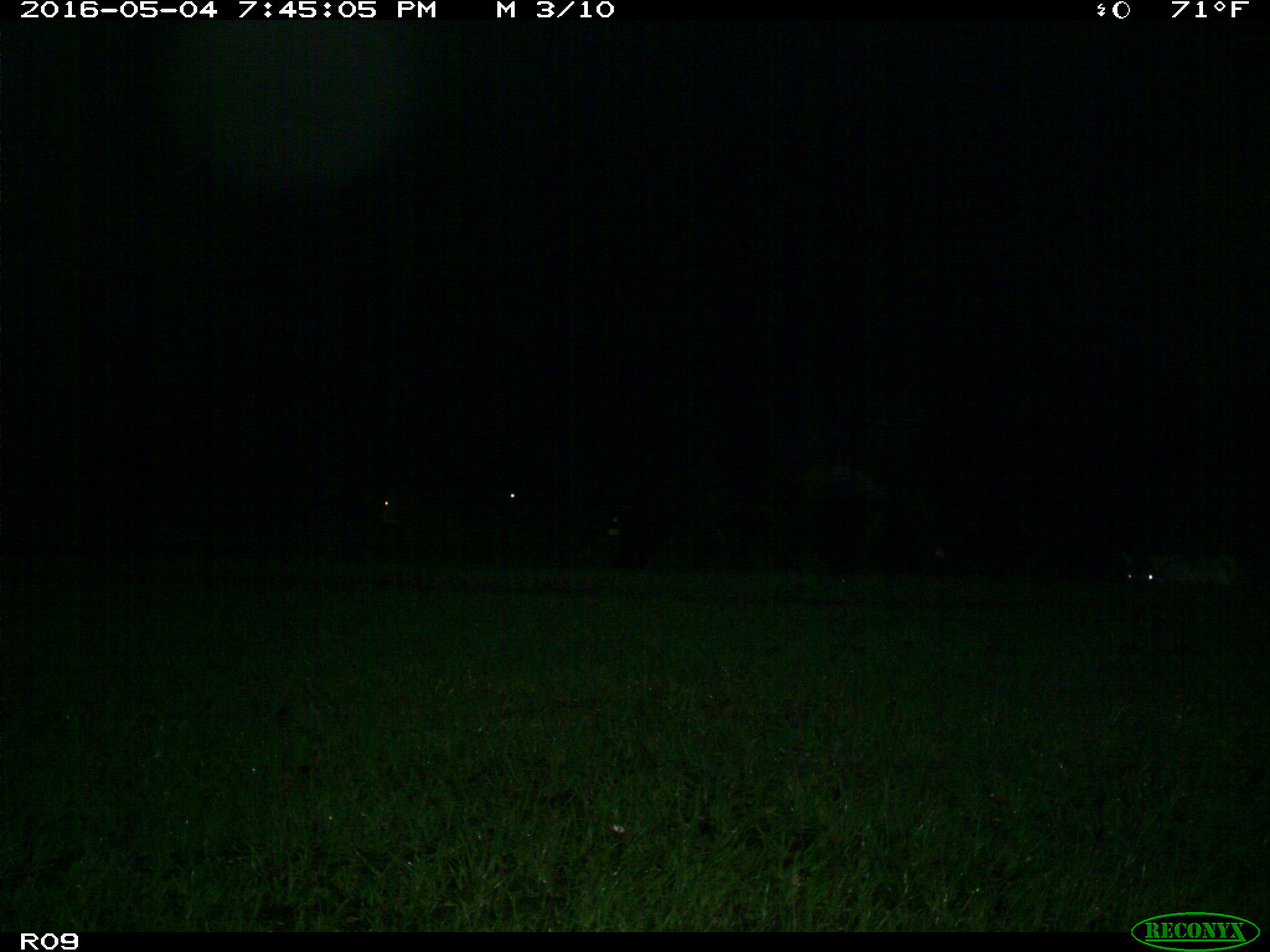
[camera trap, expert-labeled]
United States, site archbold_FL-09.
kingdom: Animalia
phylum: Chordata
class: Mammalia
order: Artiodactyla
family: Bovidae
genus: Bos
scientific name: Bos taurus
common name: domestic cow